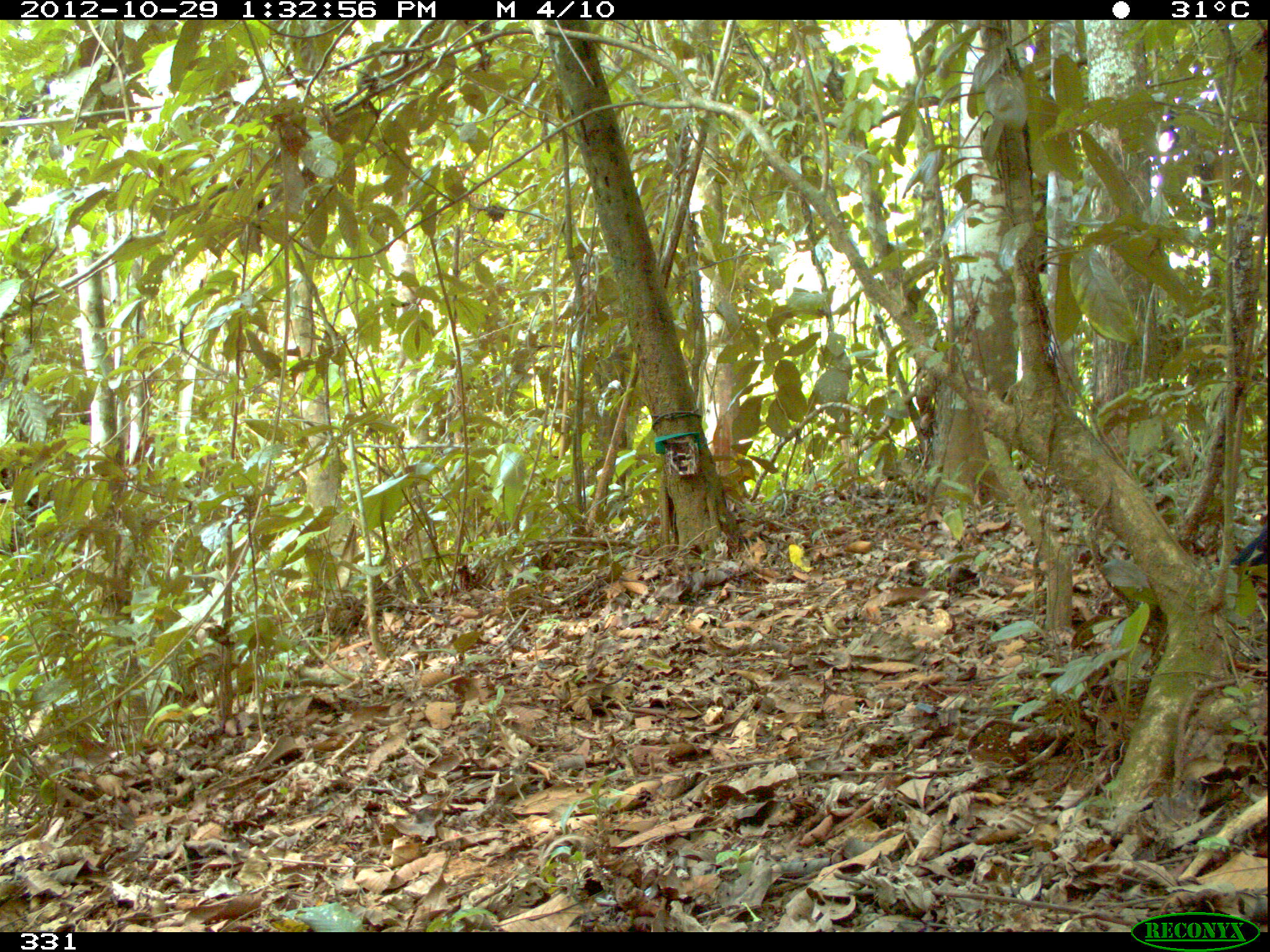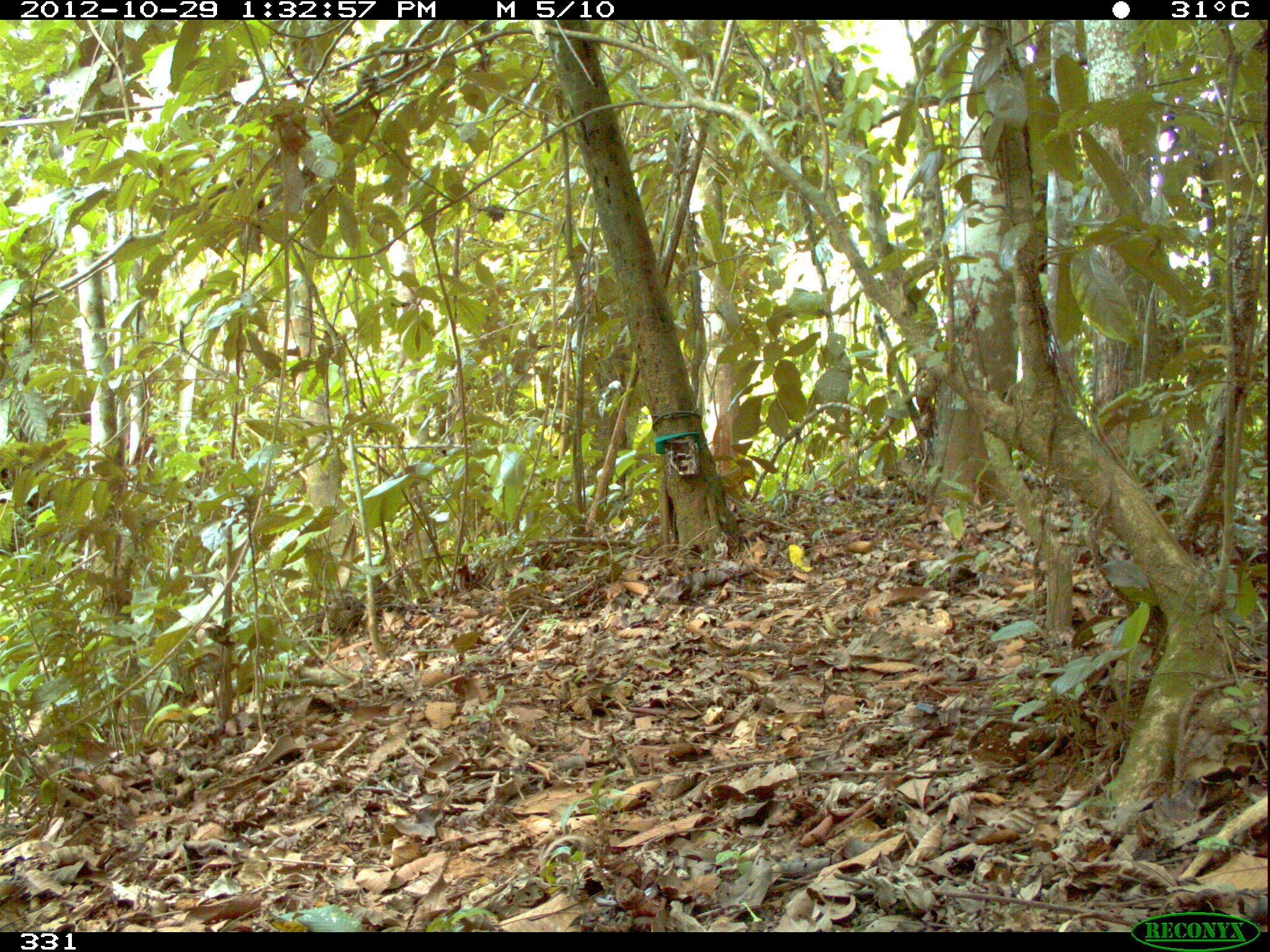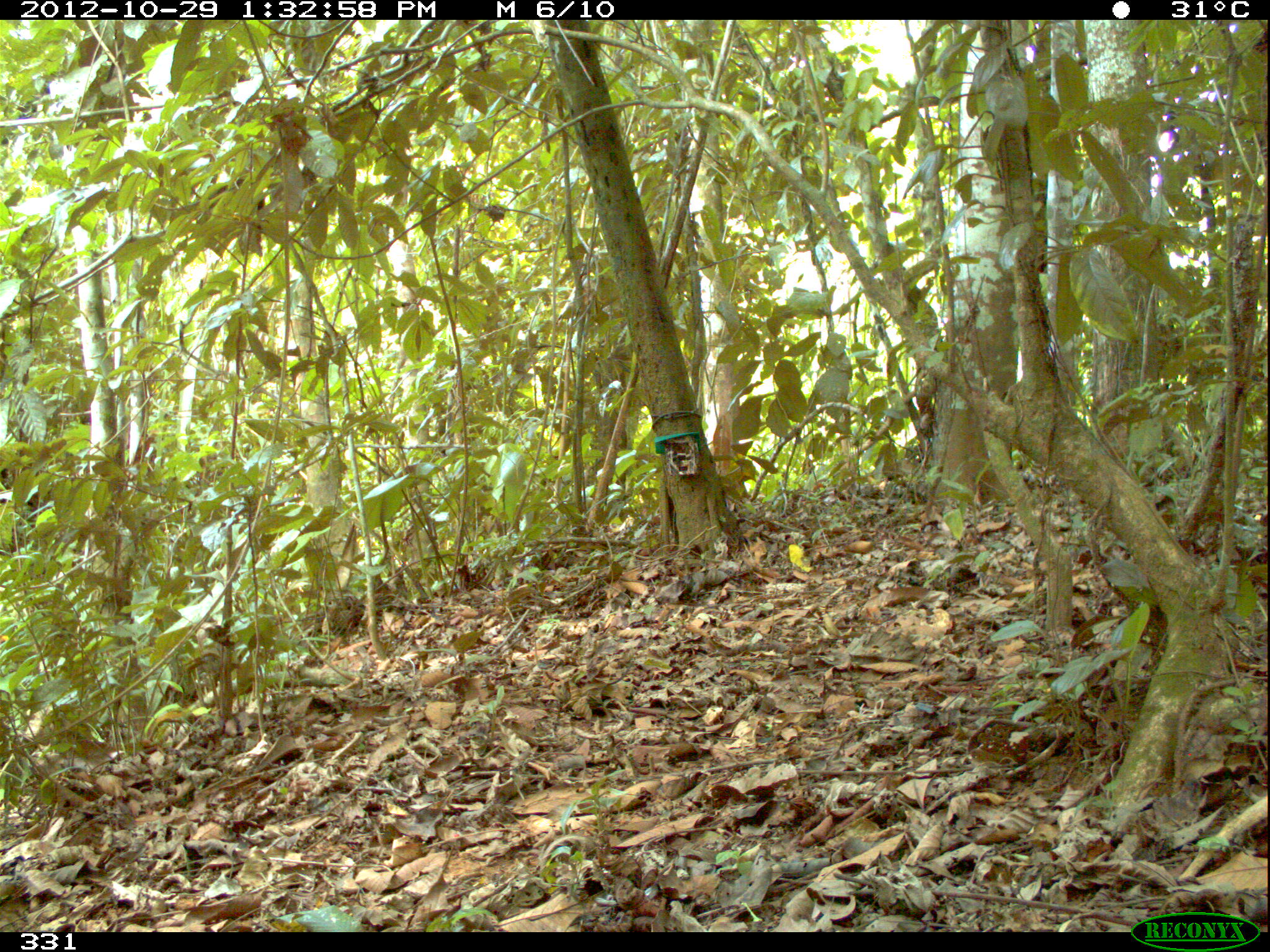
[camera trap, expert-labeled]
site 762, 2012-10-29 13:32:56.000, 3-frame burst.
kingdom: Animalia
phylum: Chordata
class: Aves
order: Galliformes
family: Cracidae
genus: Mitu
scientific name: Mitu tuberosum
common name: razor-billed curassow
Mitu tuberosum (razor-billed curassow).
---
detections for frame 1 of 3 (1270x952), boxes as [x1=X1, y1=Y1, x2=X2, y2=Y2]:
mitu tuberosum: [x1=1230, y1=522, x2=1269, y2=567]